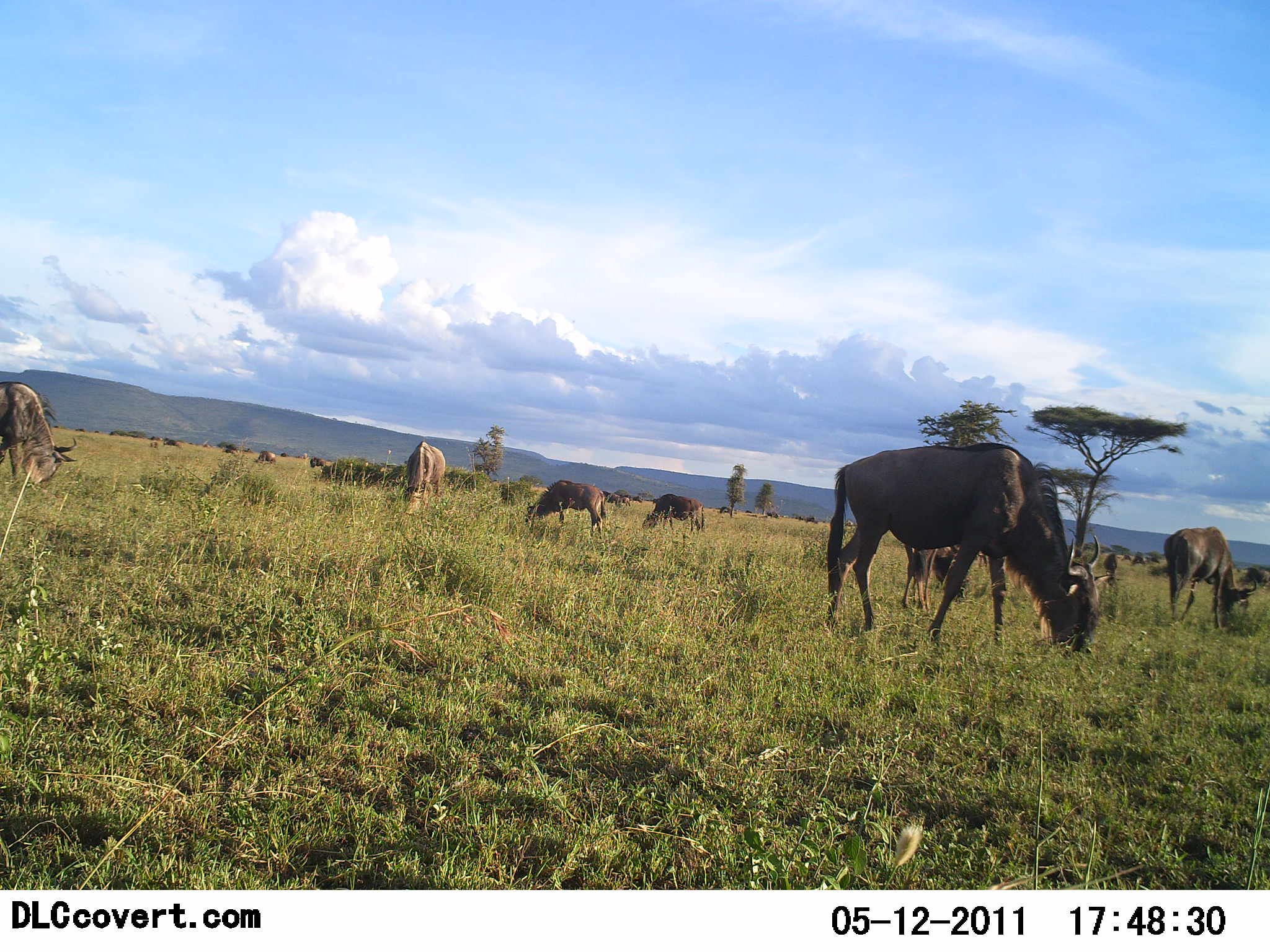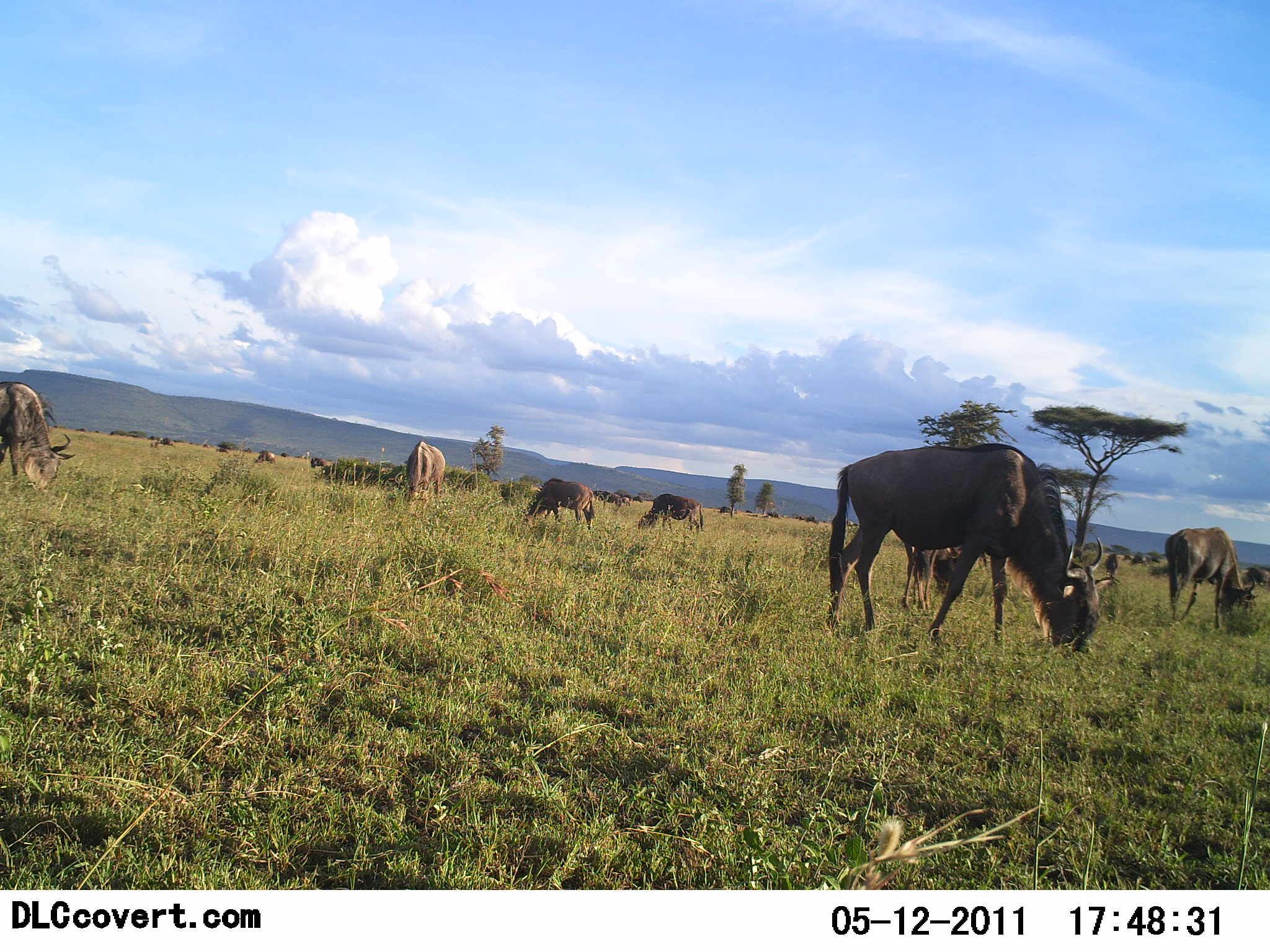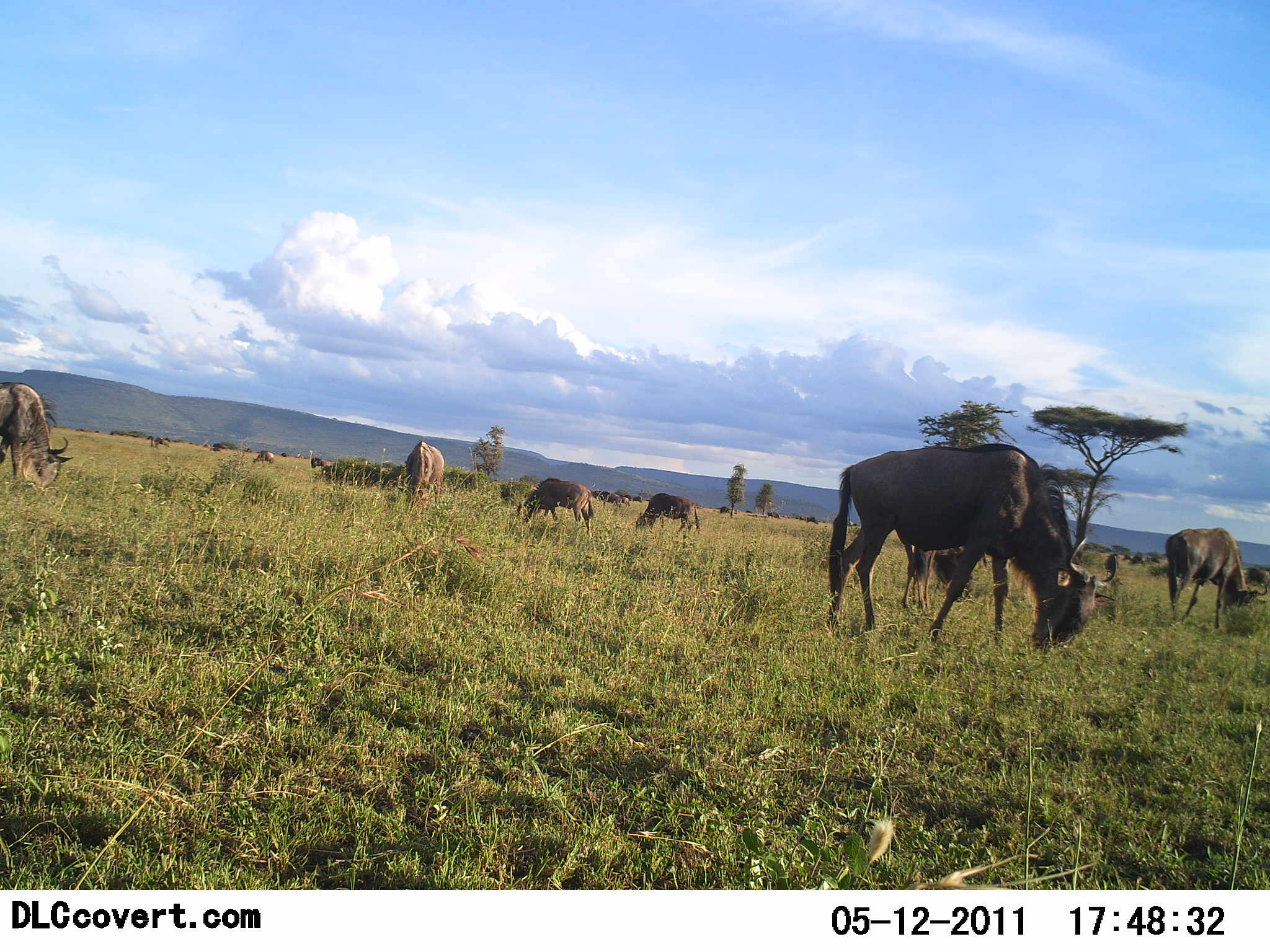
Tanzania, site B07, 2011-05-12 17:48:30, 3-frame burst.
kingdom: Animalia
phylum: Chordata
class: Mammalia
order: Artiodactyla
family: Bovidae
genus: Connochaetes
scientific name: Connochaetes taurinus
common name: blue wildebeest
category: wildebeest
Wildebeest (blue wildebeest) (Connochaetes taurinus), count 11-50. Behavior (volunteer vote fractions): standing 31%, resting 0%, moving 38%, interacting 0%. Young present (vote fraction): 0%. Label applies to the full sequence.